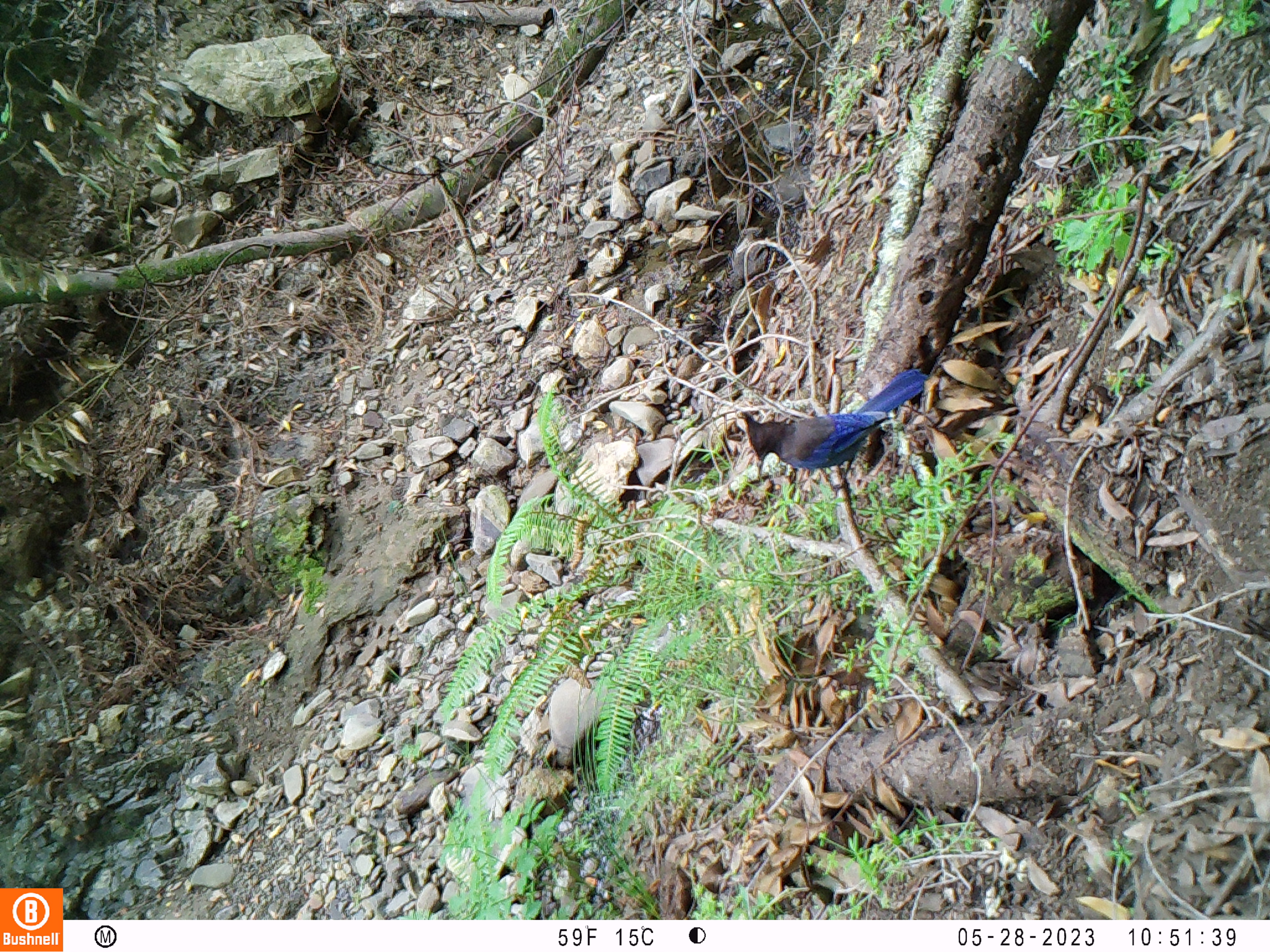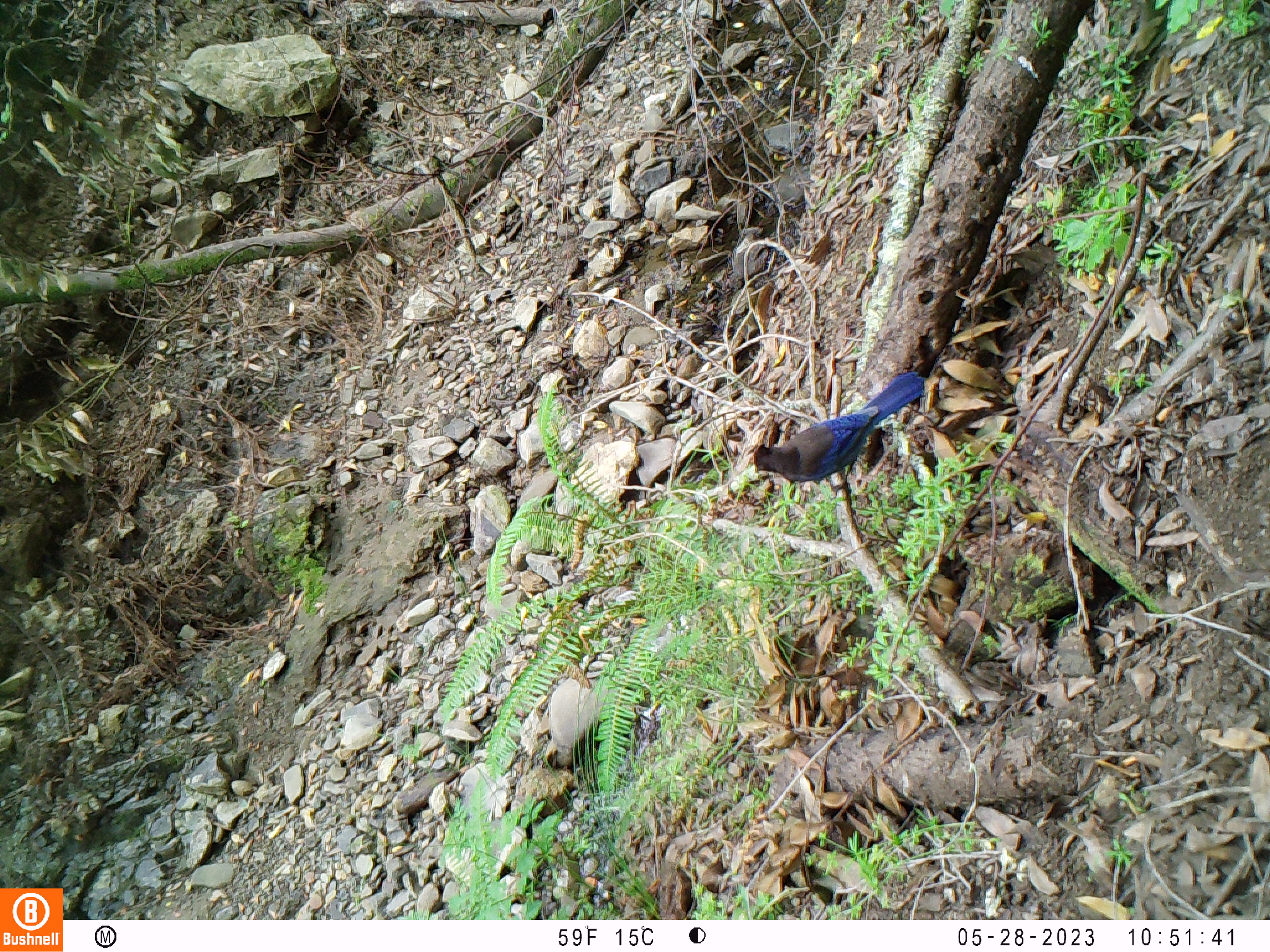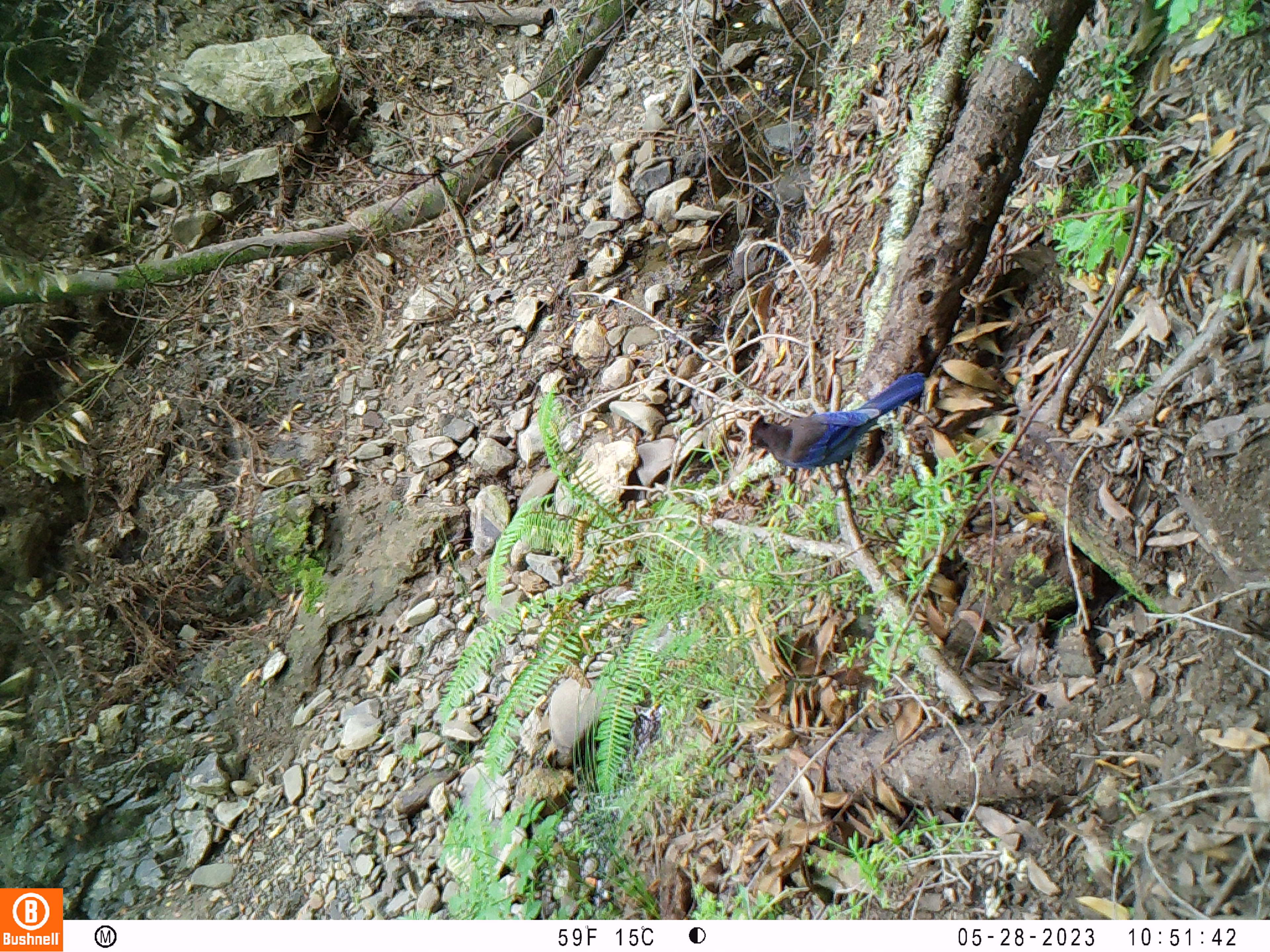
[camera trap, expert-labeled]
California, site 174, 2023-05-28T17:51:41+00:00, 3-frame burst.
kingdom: Animalia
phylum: Chordata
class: Aves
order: Passeriformes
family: Corvidae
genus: Cyanocitta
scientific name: Cyanocitta stelleri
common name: steller's jay